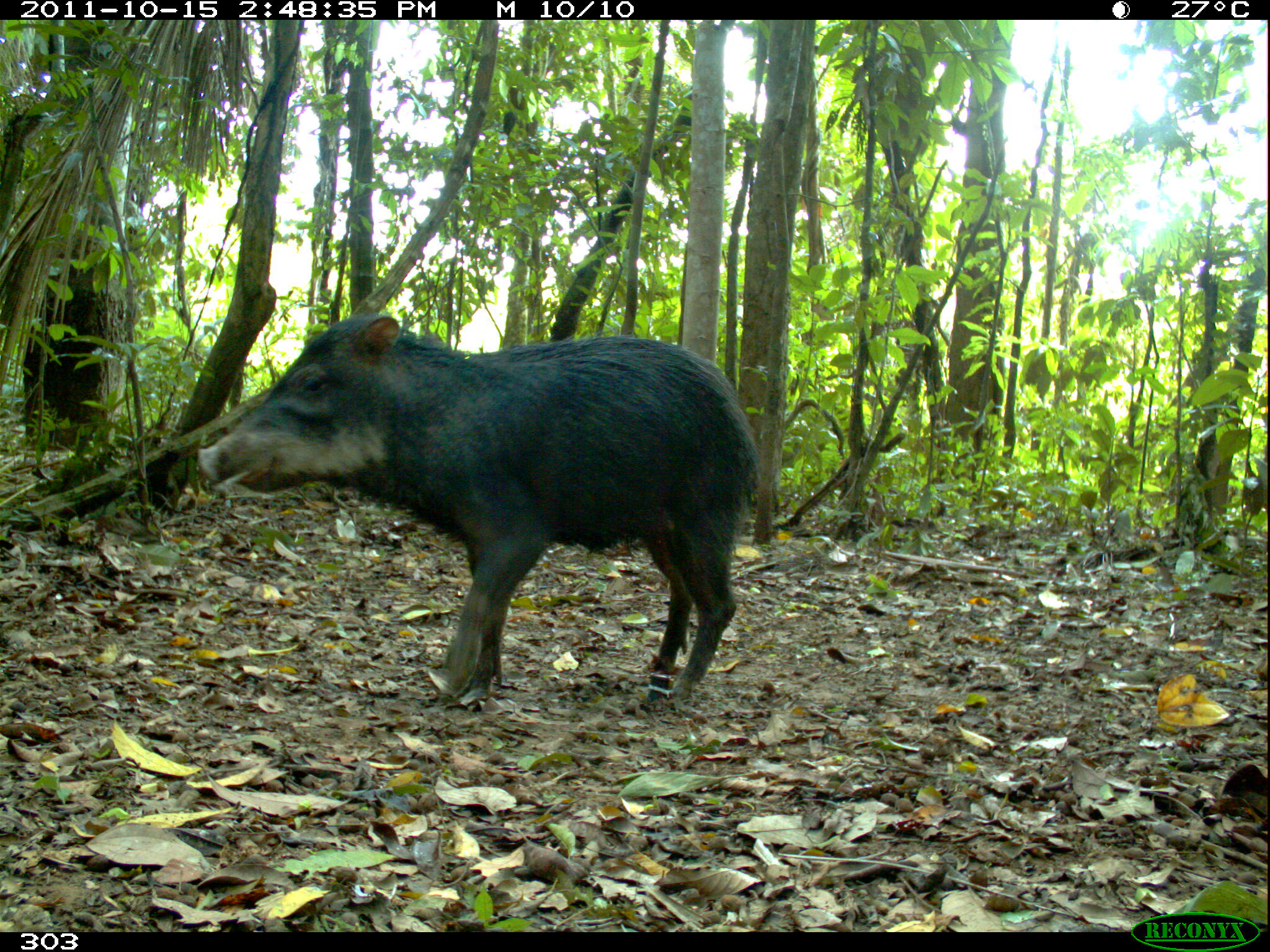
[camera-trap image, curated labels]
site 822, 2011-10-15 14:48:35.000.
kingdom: Animalia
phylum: Chordata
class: Mammalia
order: Artiodactyla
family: Tayassuidae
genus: Tayassu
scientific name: Tayassu pecari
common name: white-lipped peccary